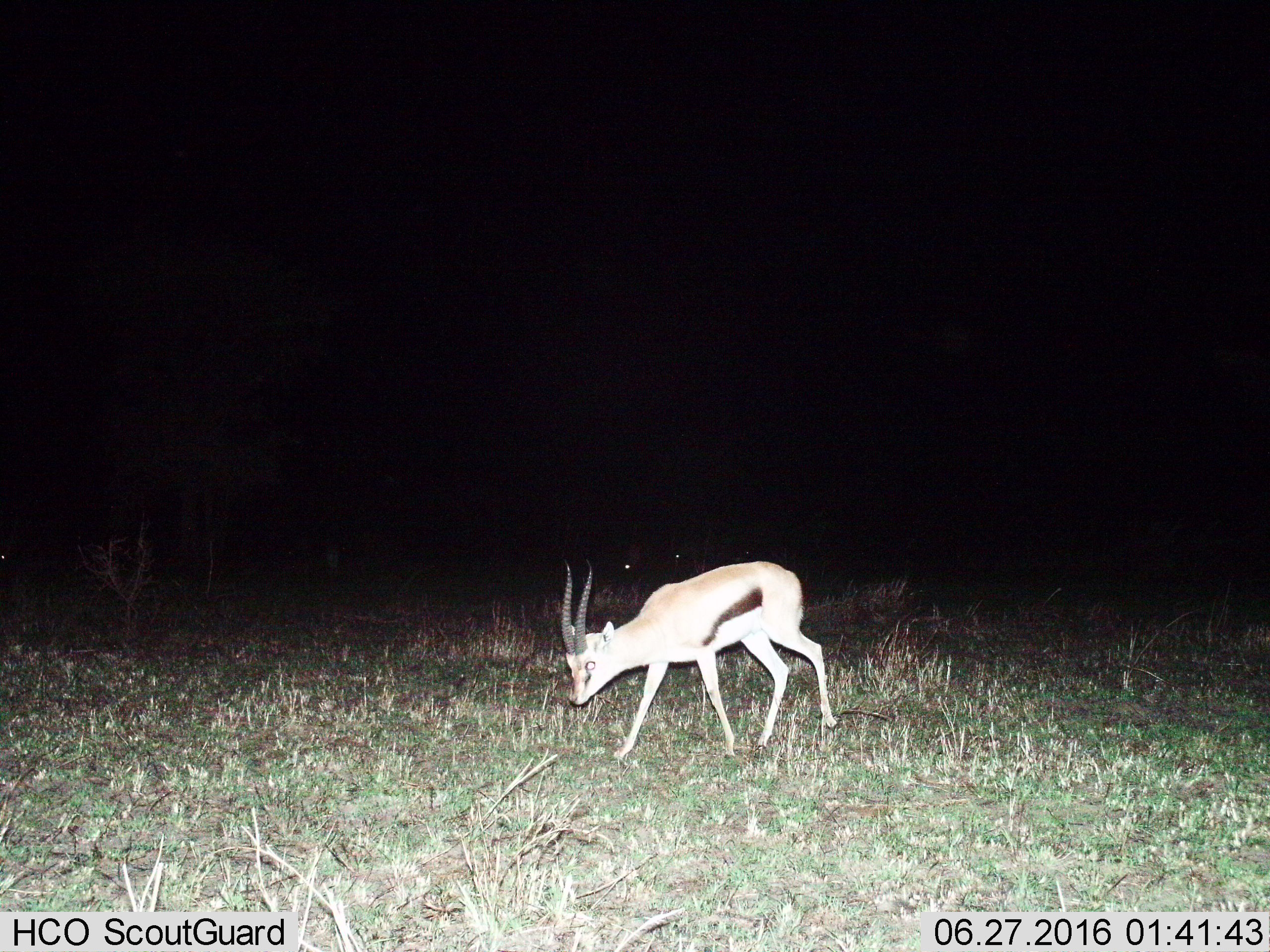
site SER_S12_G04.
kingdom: Animalia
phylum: Chordata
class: Mammalia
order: Artiodactyla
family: Bovidae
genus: Eudorcas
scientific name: Eudorcas thomsonii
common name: thomson's gazelle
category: gazellethomsons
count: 3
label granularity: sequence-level